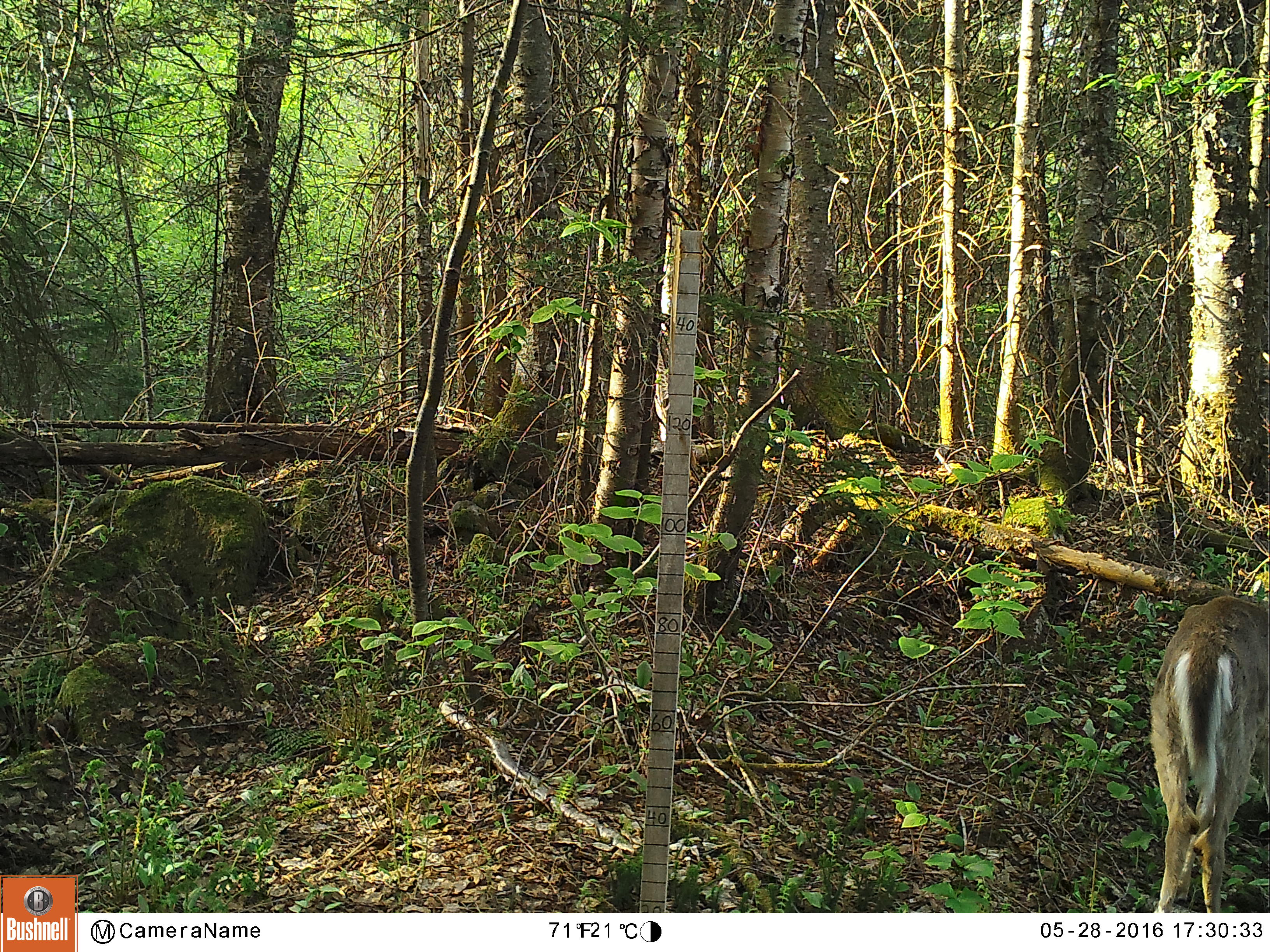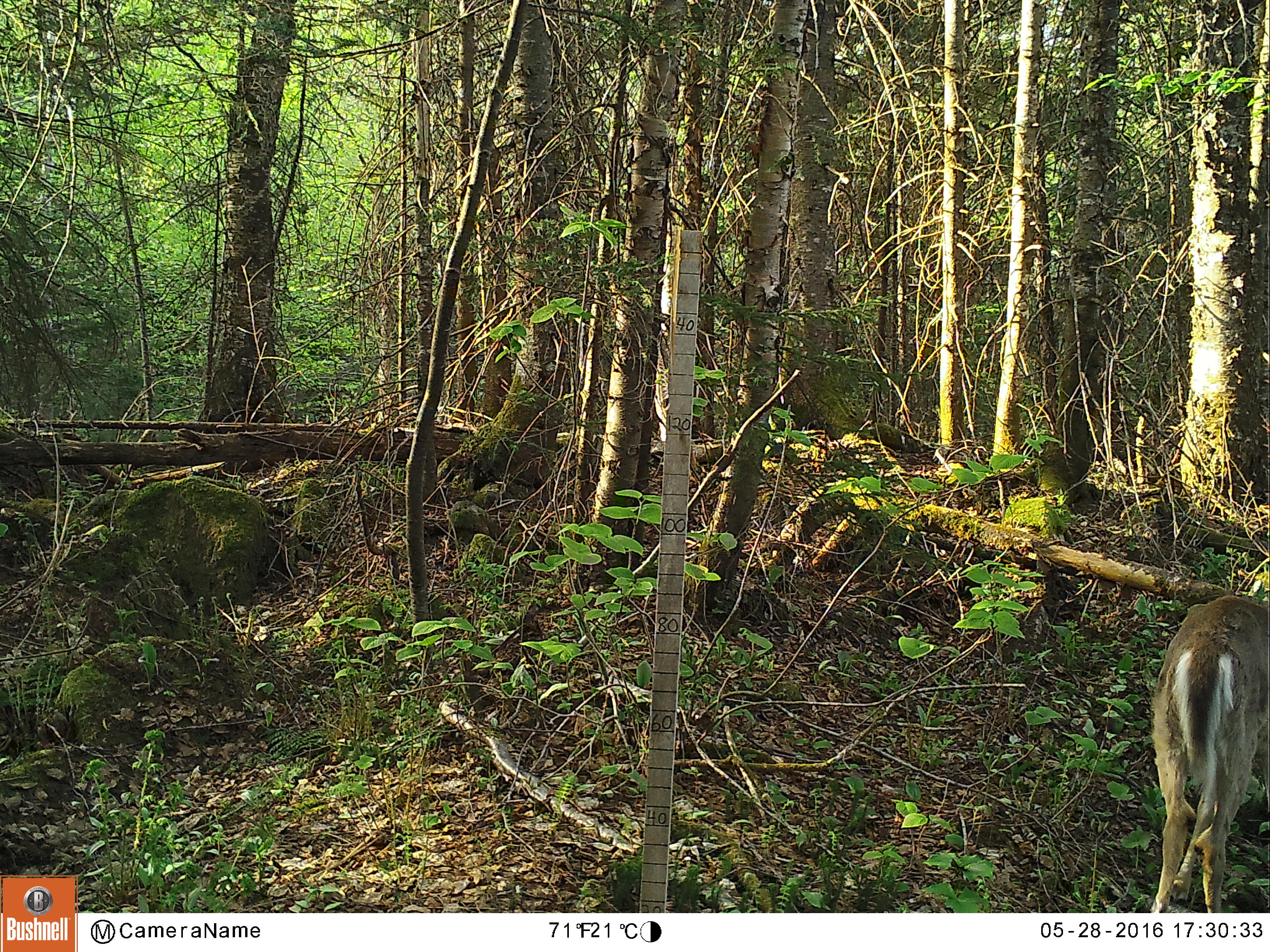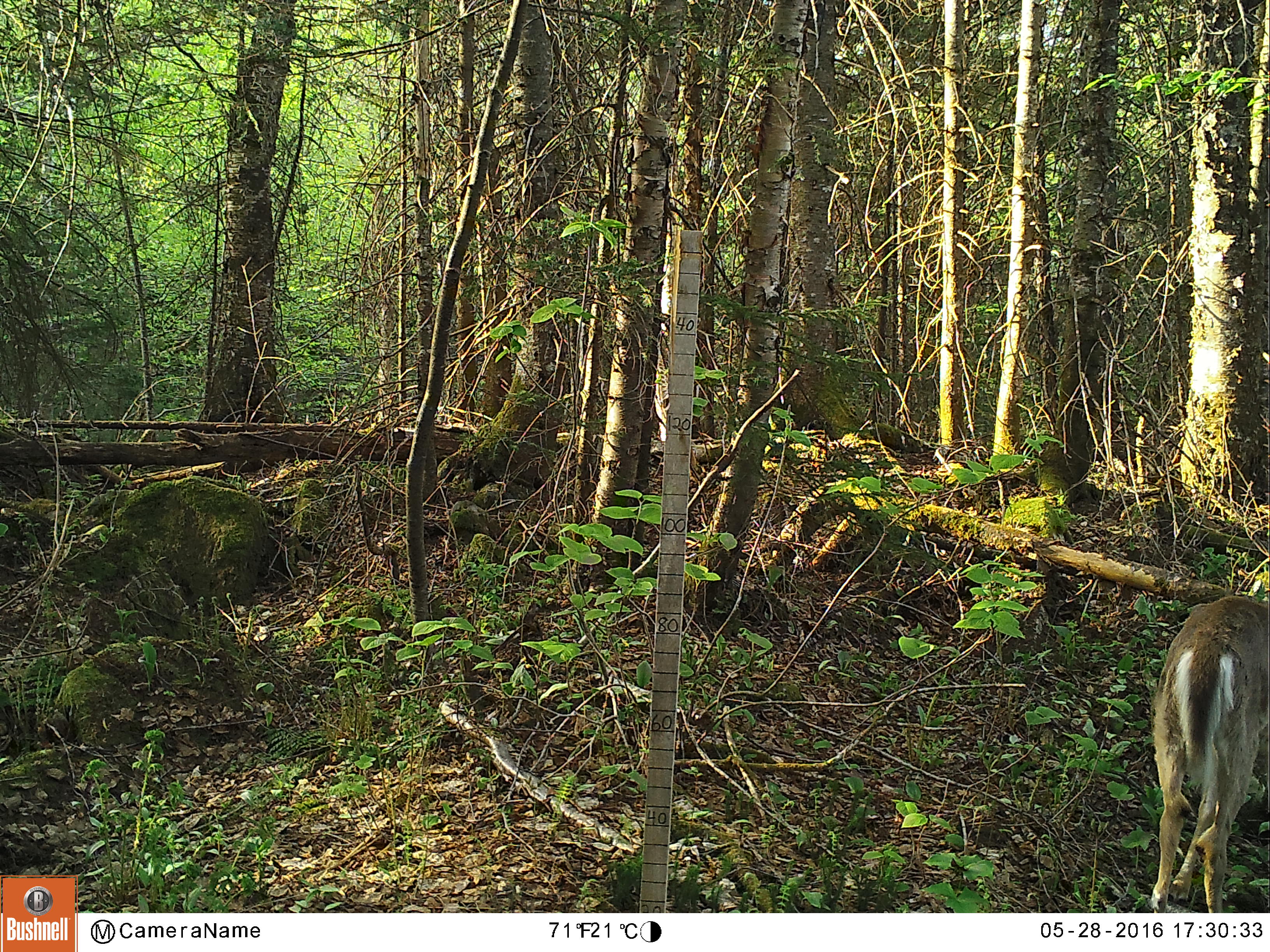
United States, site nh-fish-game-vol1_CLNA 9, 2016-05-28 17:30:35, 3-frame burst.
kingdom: Animalia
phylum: Chordata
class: Mammalia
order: Artiodactyla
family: Cervidae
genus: Odocoileus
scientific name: Odocoileus virginianus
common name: white-tailed deer